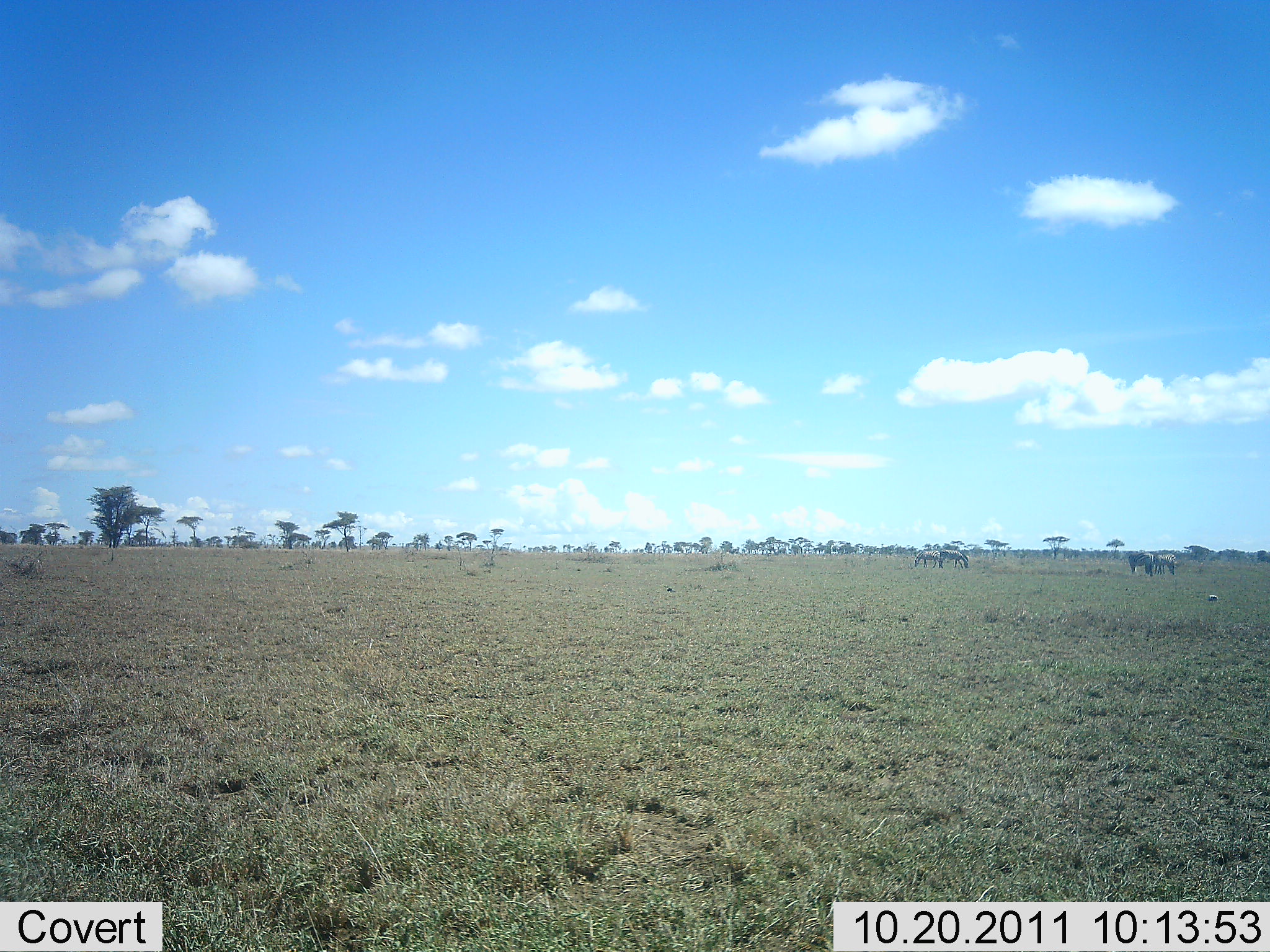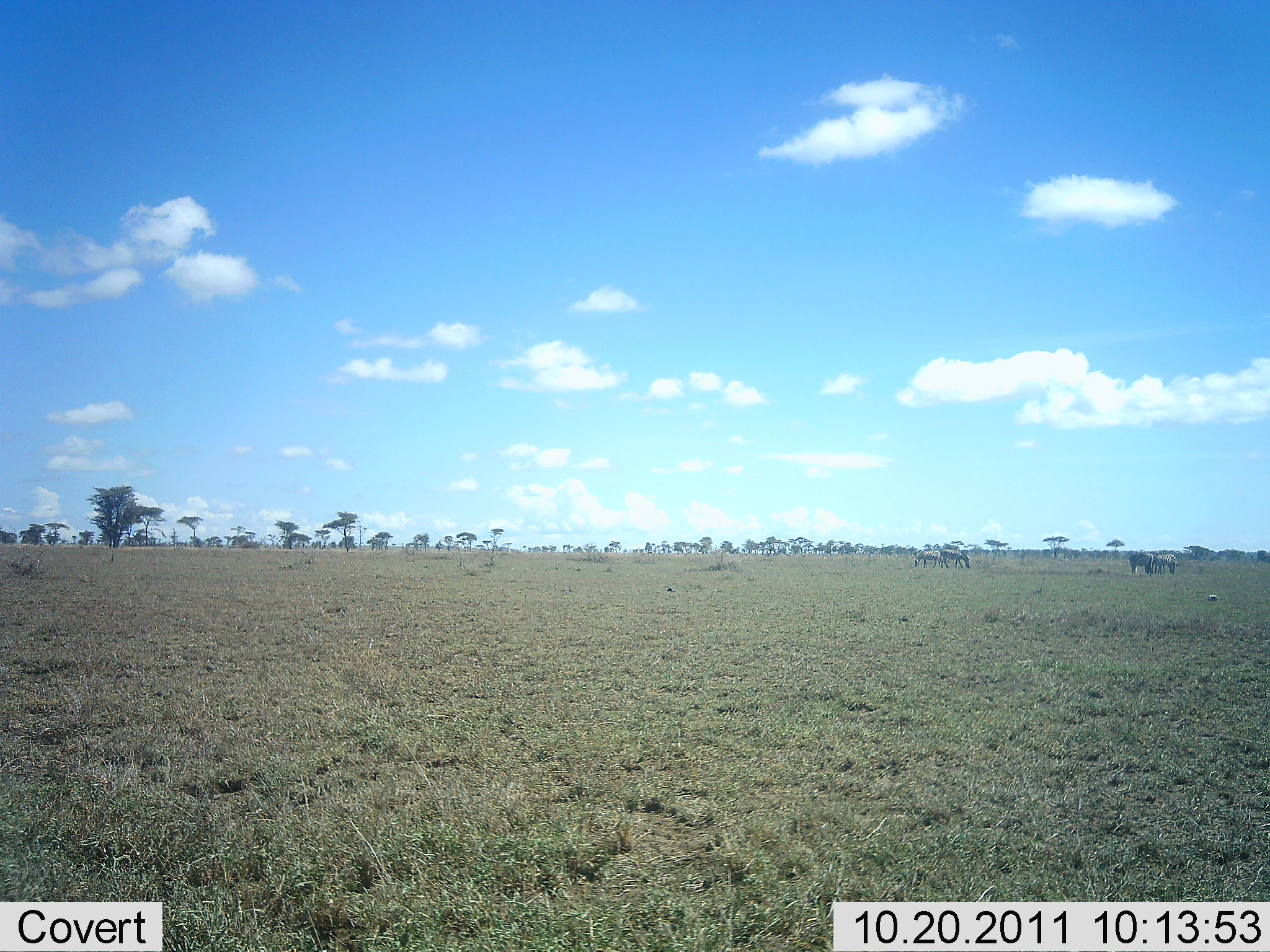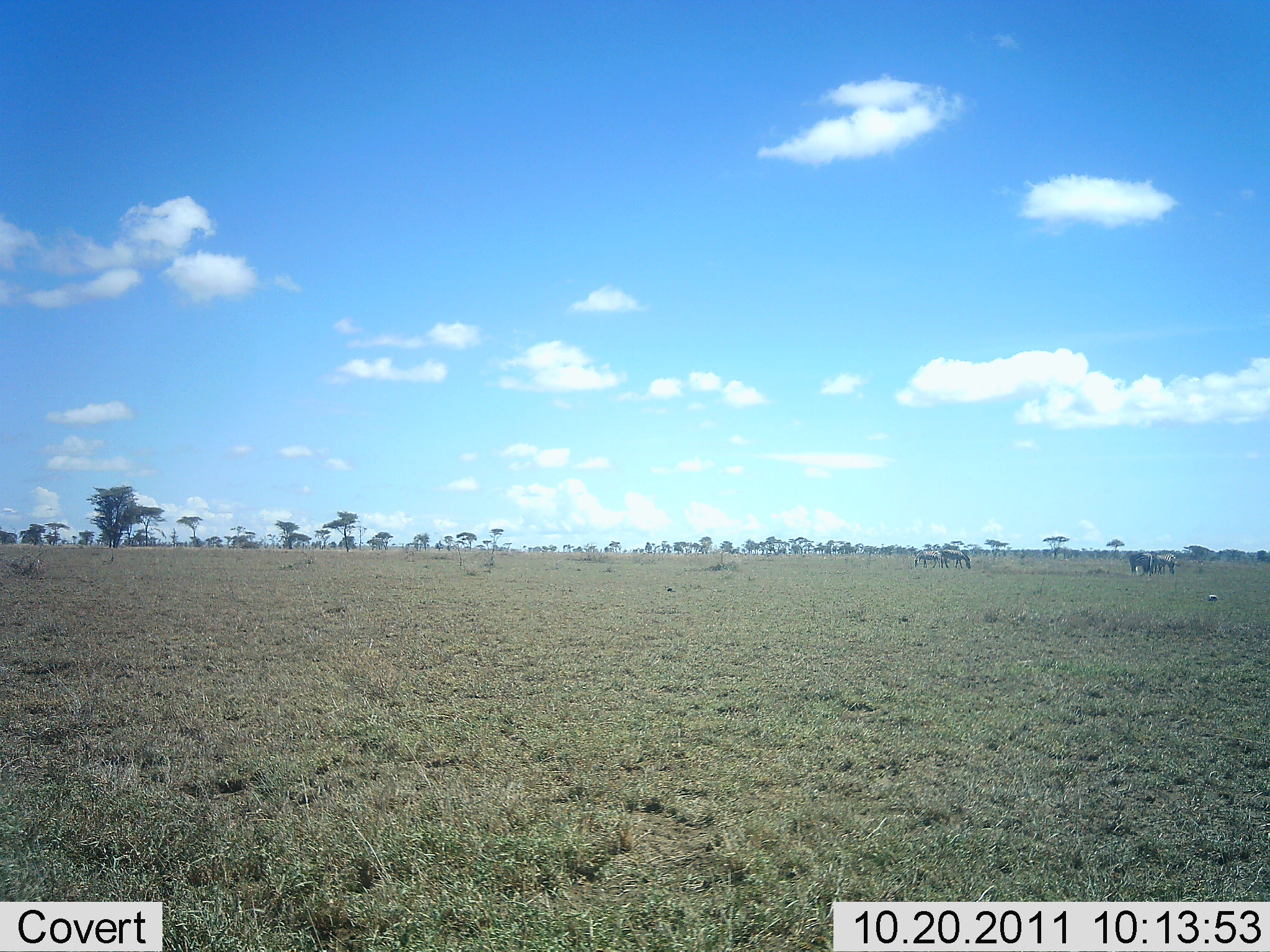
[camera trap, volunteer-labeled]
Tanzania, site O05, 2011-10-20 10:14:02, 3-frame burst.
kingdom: Animalia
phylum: Chordata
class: Mammalia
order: Artiodactyla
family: Bovidae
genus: Connochaetes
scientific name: Connochaetes taurinus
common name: blue wildebeest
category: wildebeest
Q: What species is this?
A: Wildebeest (blue wildebeest) (Connochaetes taurinus).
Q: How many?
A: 4.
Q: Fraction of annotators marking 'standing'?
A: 40%.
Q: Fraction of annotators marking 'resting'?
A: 0%.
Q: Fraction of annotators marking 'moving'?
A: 0%.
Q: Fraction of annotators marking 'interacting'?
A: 20%.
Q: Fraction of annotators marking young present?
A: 0%.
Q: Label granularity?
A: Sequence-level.